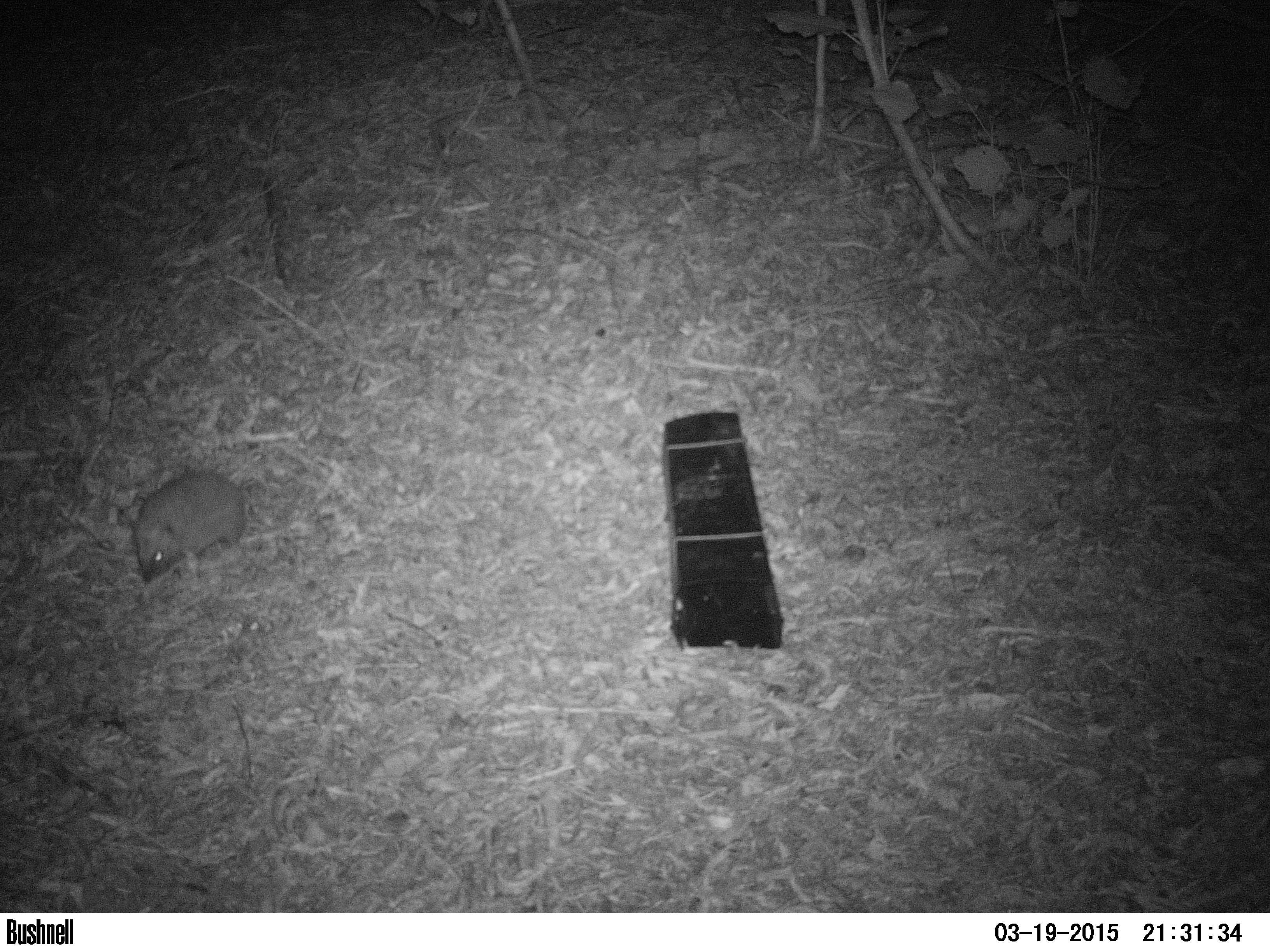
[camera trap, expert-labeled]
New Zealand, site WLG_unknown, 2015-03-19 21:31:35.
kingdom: Animalia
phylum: Chordata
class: Mammalia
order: Eulipotyphla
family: Erinaceidae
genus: Erinaceus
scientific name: Erinaceus europaeus europaeus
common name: european hedgehog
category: hedgehog